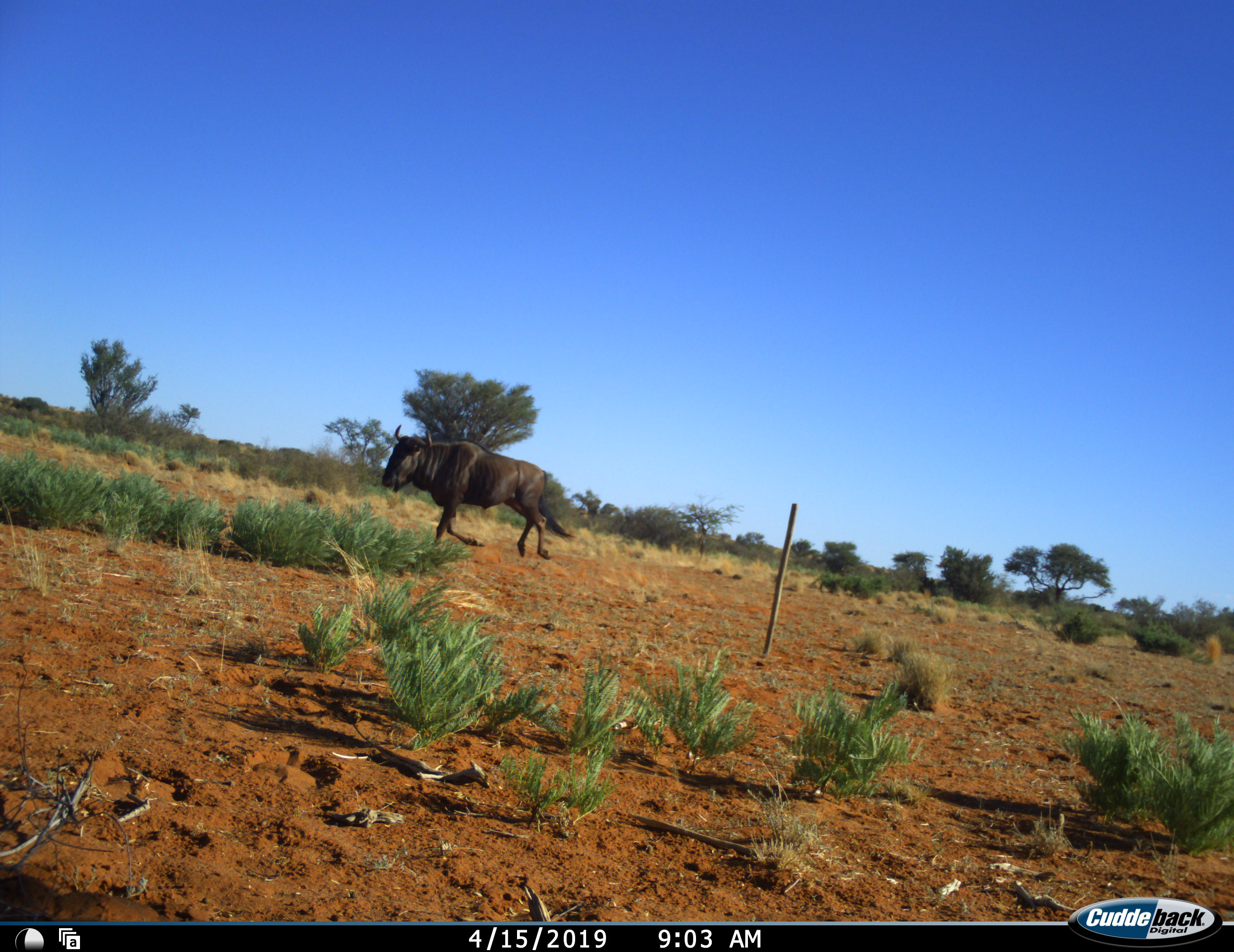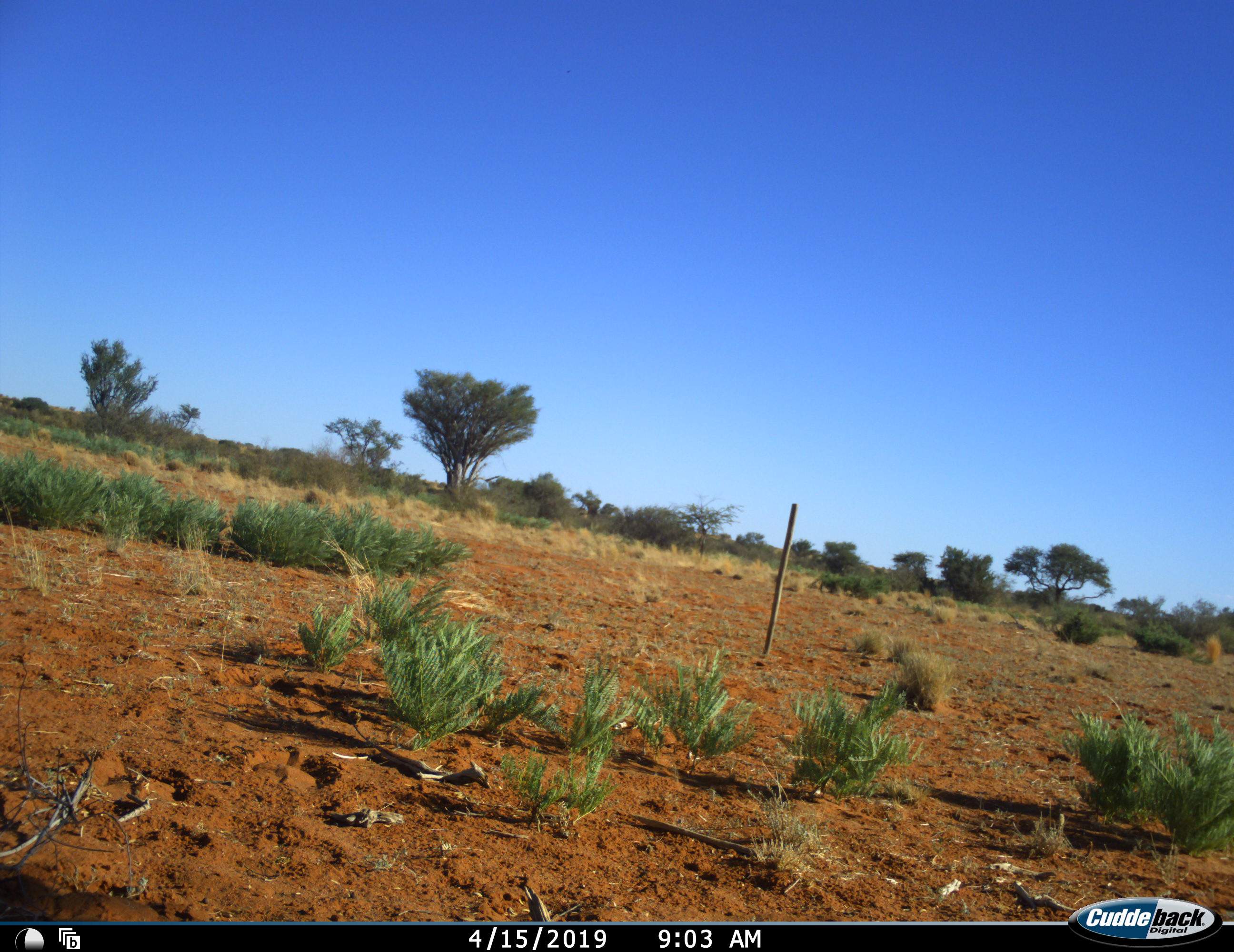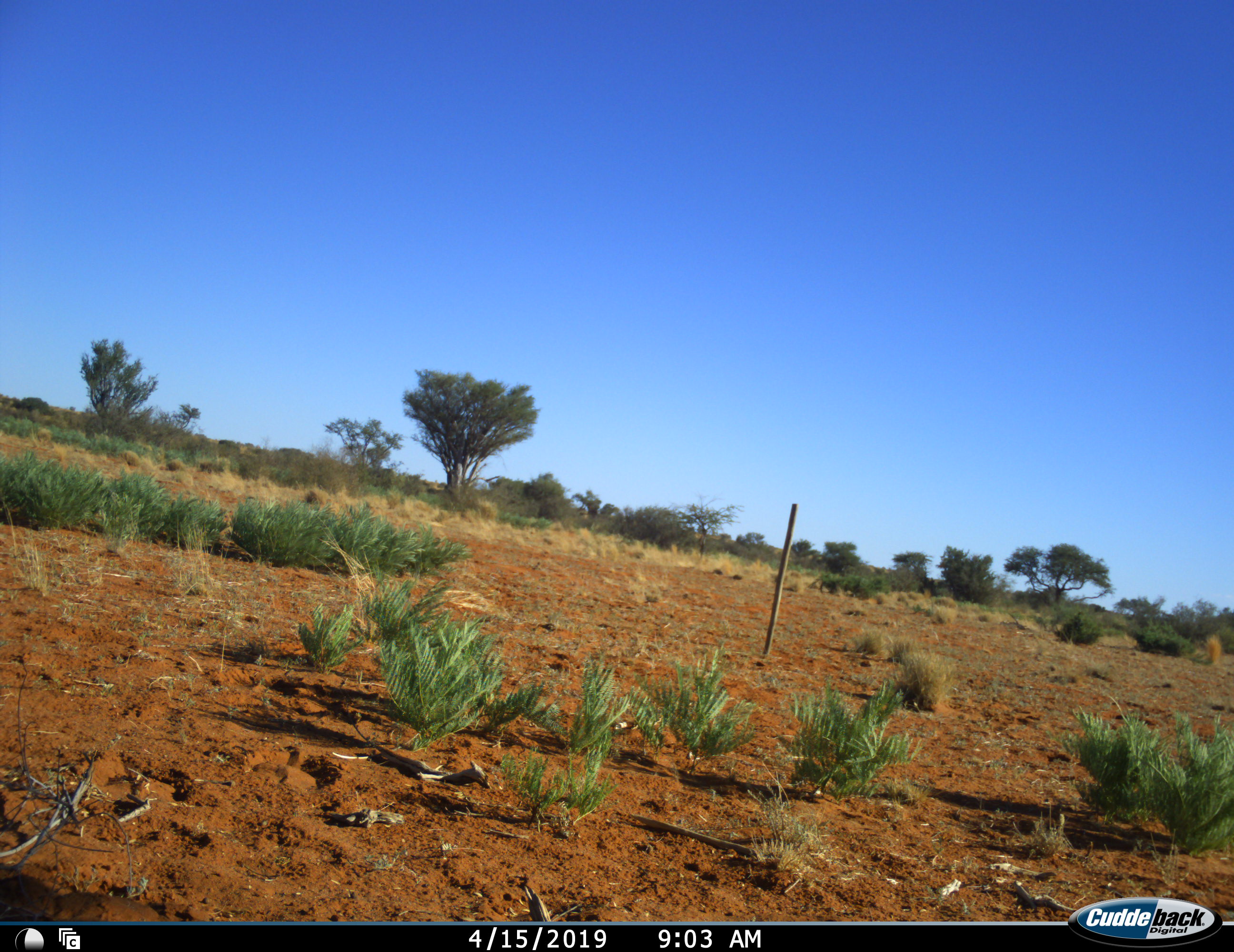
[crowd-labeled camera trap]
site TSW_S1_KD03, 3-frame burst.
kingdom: Animalia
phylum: Chordata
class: Mammalia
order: Artiodactyla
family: Bovidae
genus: Connochaetes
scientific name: Connochaetes taurinus taurinus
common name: blue wildebeest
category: wildebeestblue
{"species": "wildebeestblue (blue wildebeest) (Connochaetes taurinus taurinus)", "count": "1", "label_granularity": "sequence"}